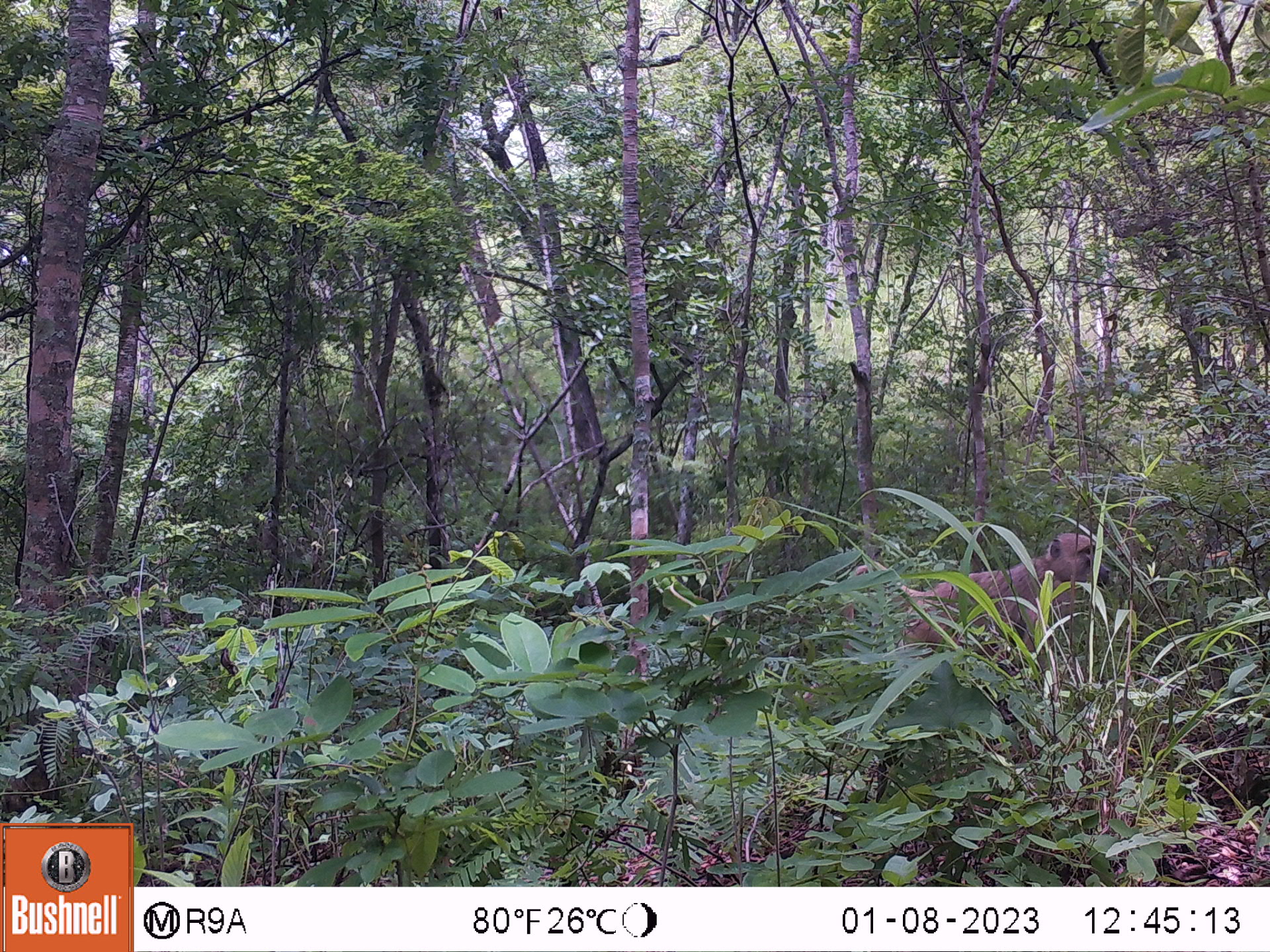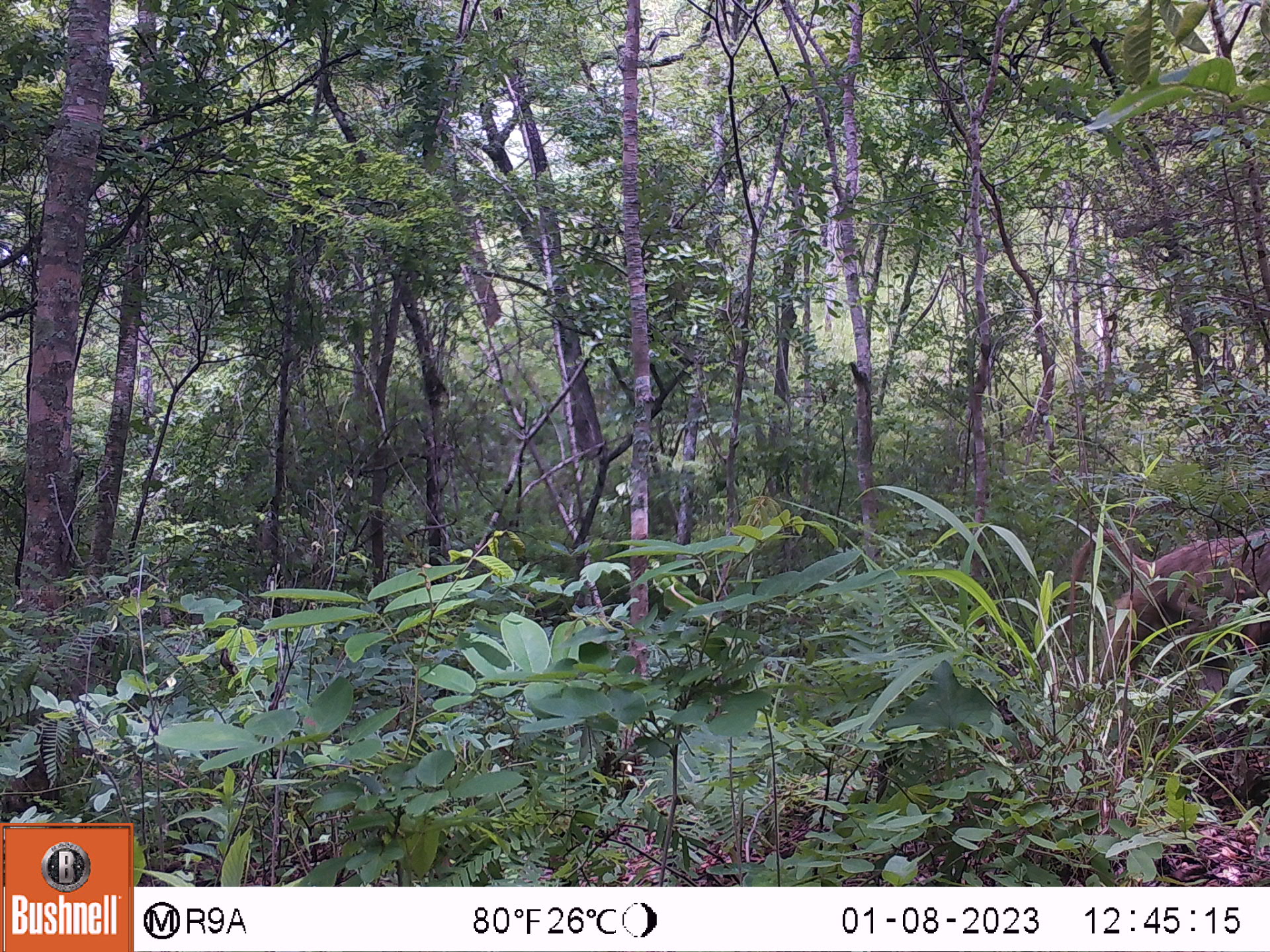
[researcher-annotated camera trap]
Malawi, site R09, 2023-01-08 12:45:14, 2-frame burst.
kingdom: Animalia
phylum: Chordata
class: Mammalia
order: Primates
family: Cercopithecidae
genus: Papio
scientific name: Papio cynocephalus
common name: yellow baboon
Yellow baboon (Papio cynocephalus), count 1.